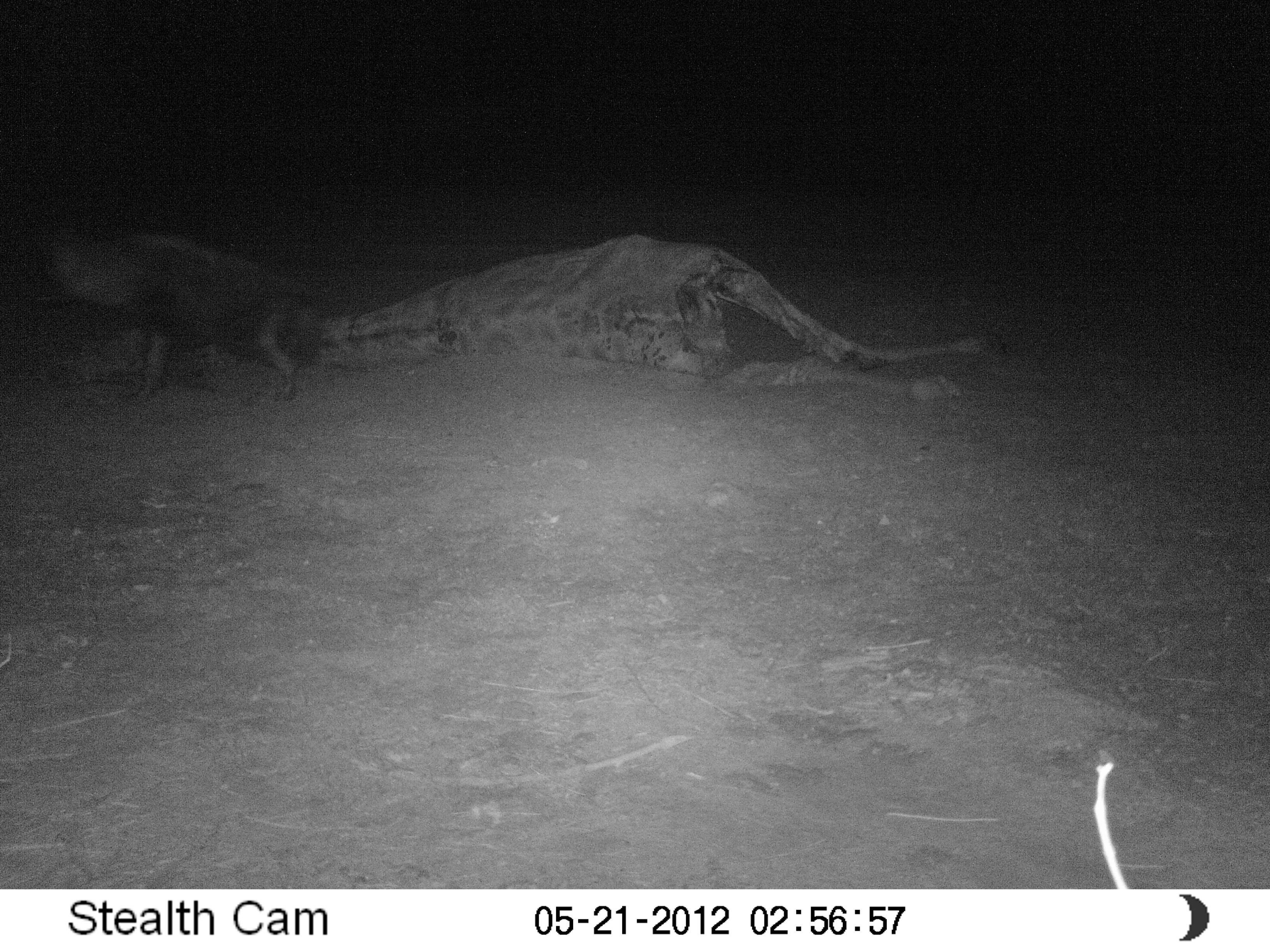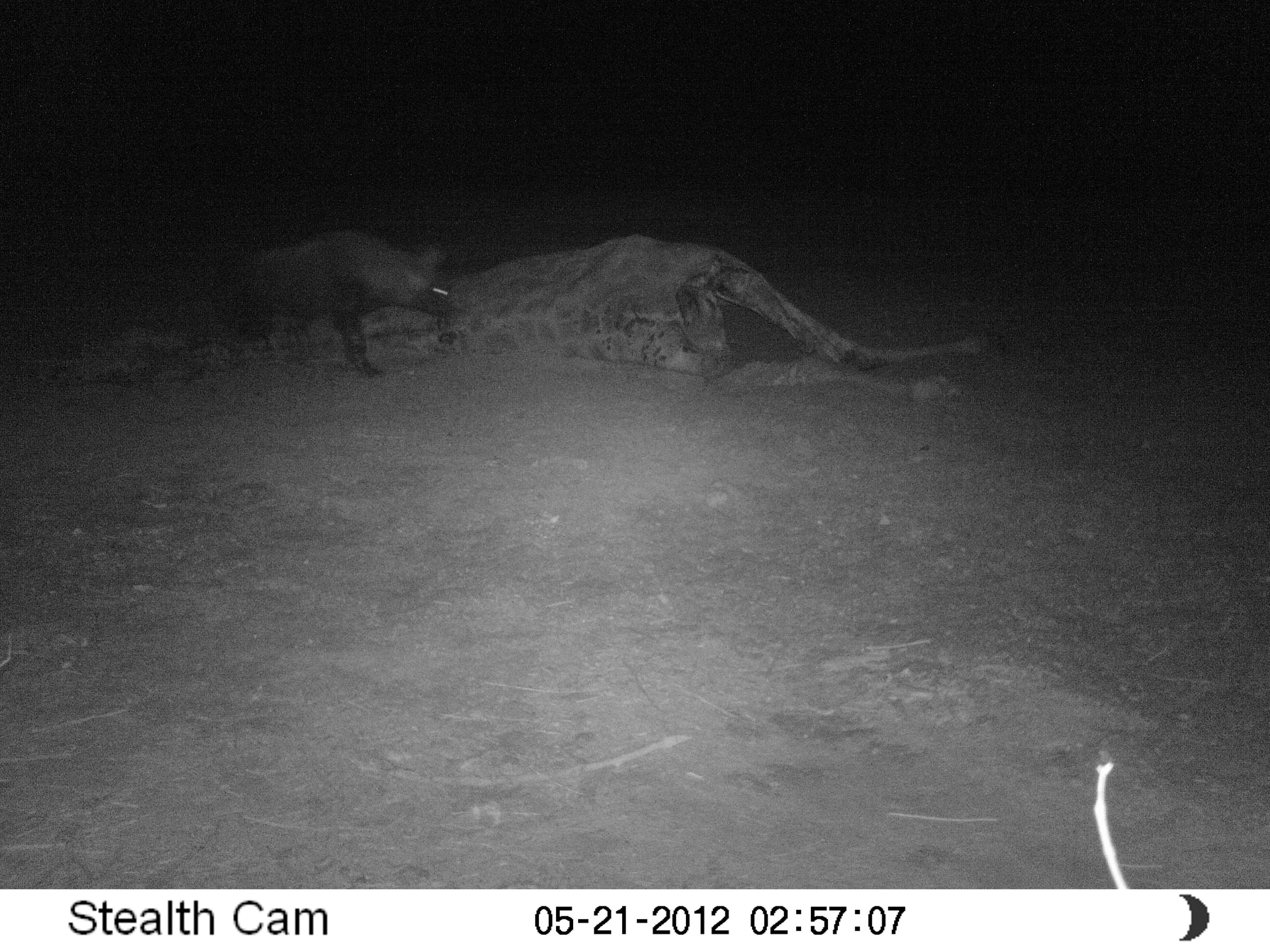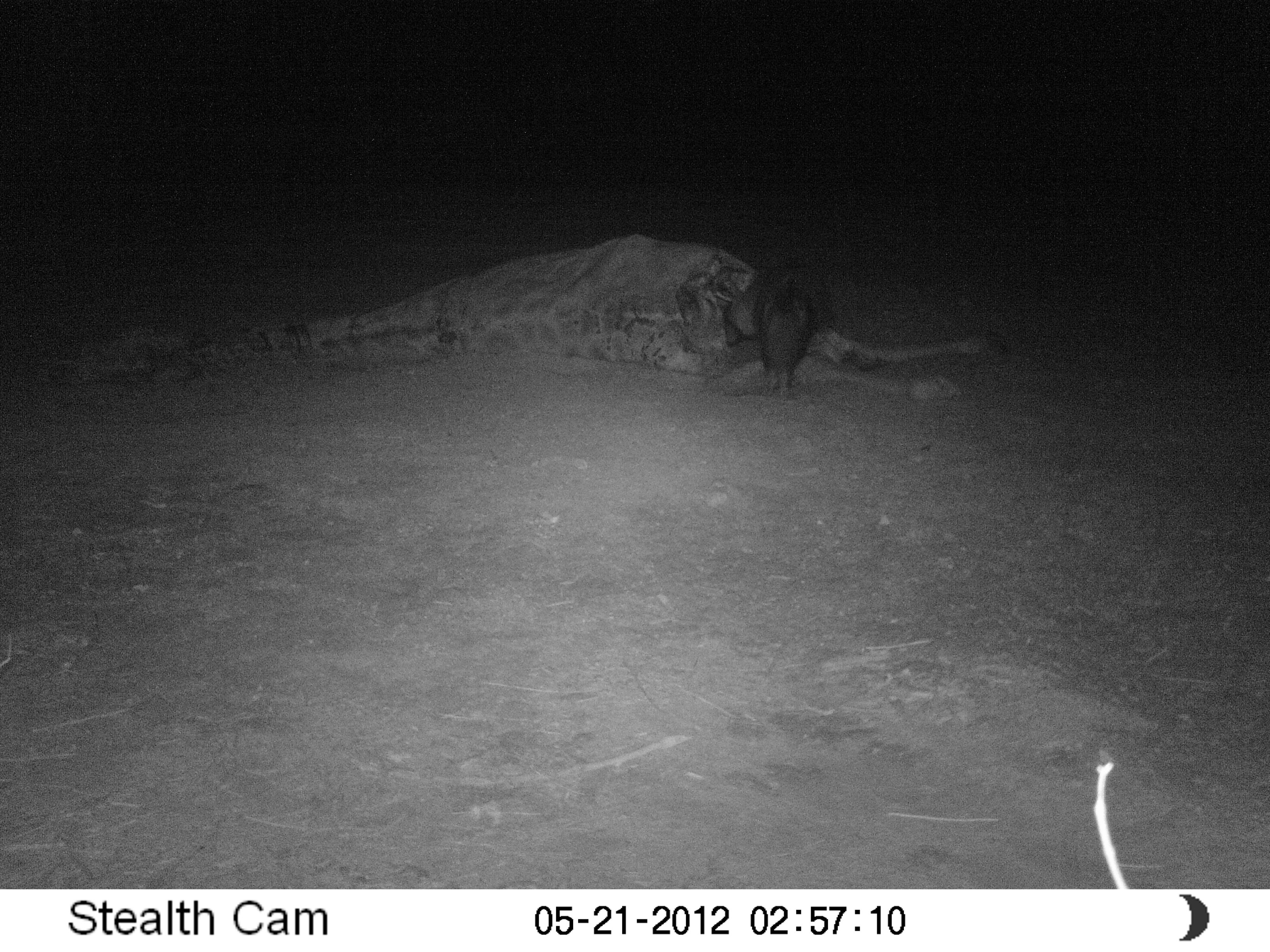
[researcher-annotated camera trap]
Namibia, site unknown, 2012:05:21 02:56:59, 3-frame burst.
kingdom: Animalia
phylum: Chordata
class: Mammalia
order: Carnivora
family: Hyaenidae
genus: Parahyaena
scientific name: Parahyaena brunnea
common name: brown hyena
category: hyaena brunnea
Hyaena brunnea (brown hyena) (Parahyaena brunnea).